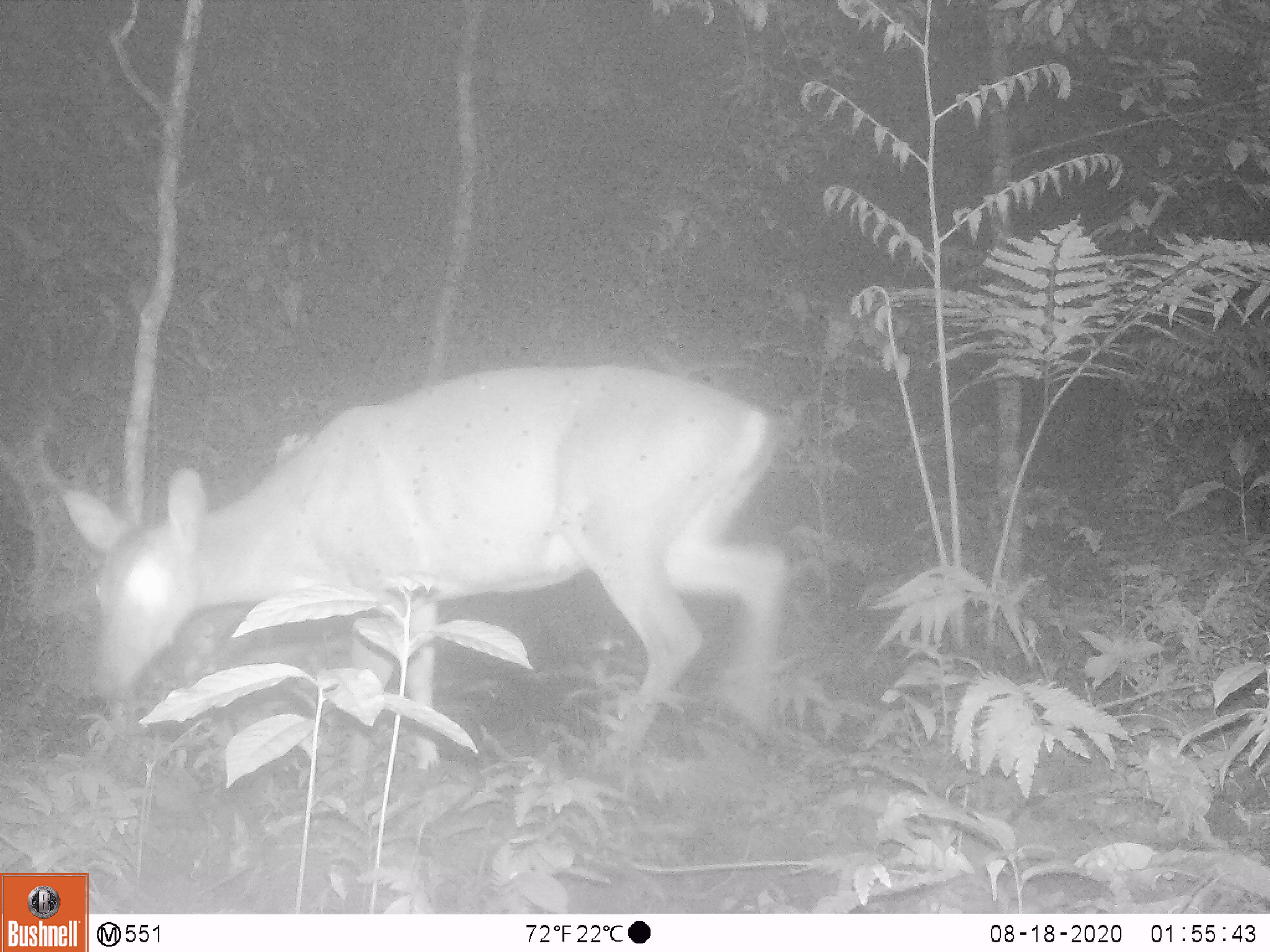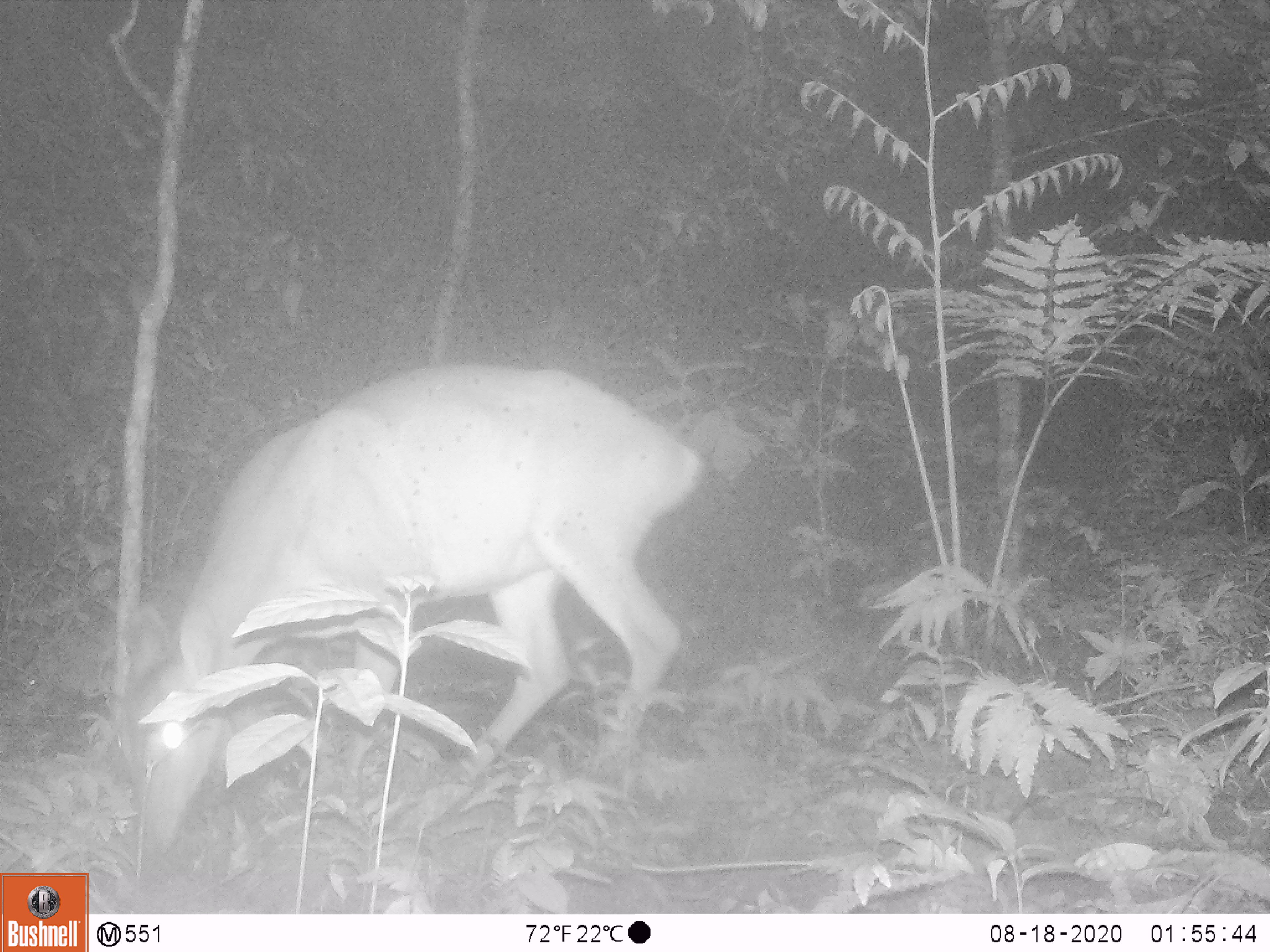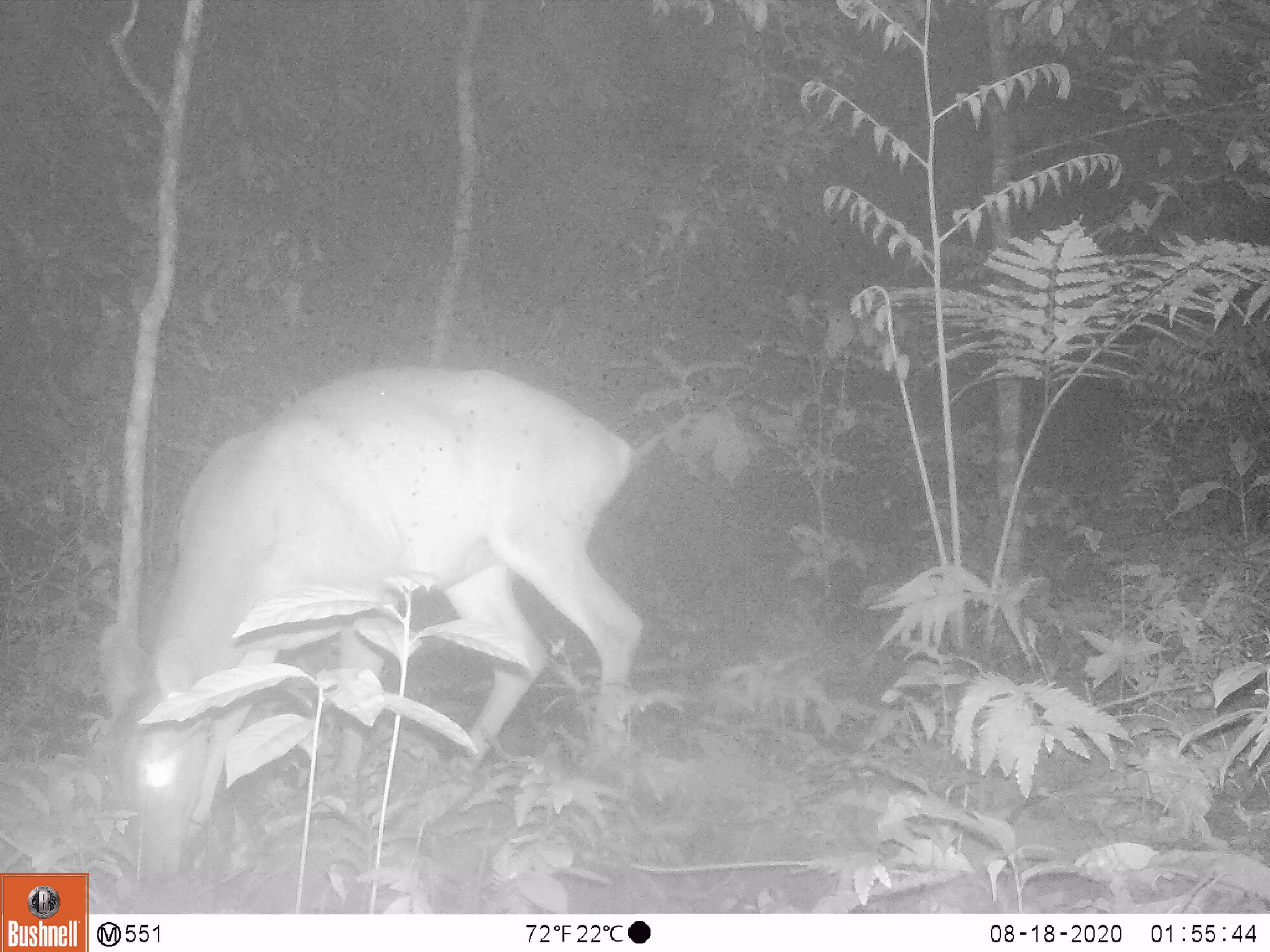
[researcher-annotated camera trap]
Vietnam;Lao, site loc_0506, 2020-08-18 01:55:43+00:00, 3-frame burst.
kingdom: Animalia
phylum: Chordata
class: Mammalia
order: Artiodactyla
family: Cervidae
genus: Muntiacus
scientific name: Muntiacus vuquangensis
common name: large-antlered muntjac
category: large antlered muntjac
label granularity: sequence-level